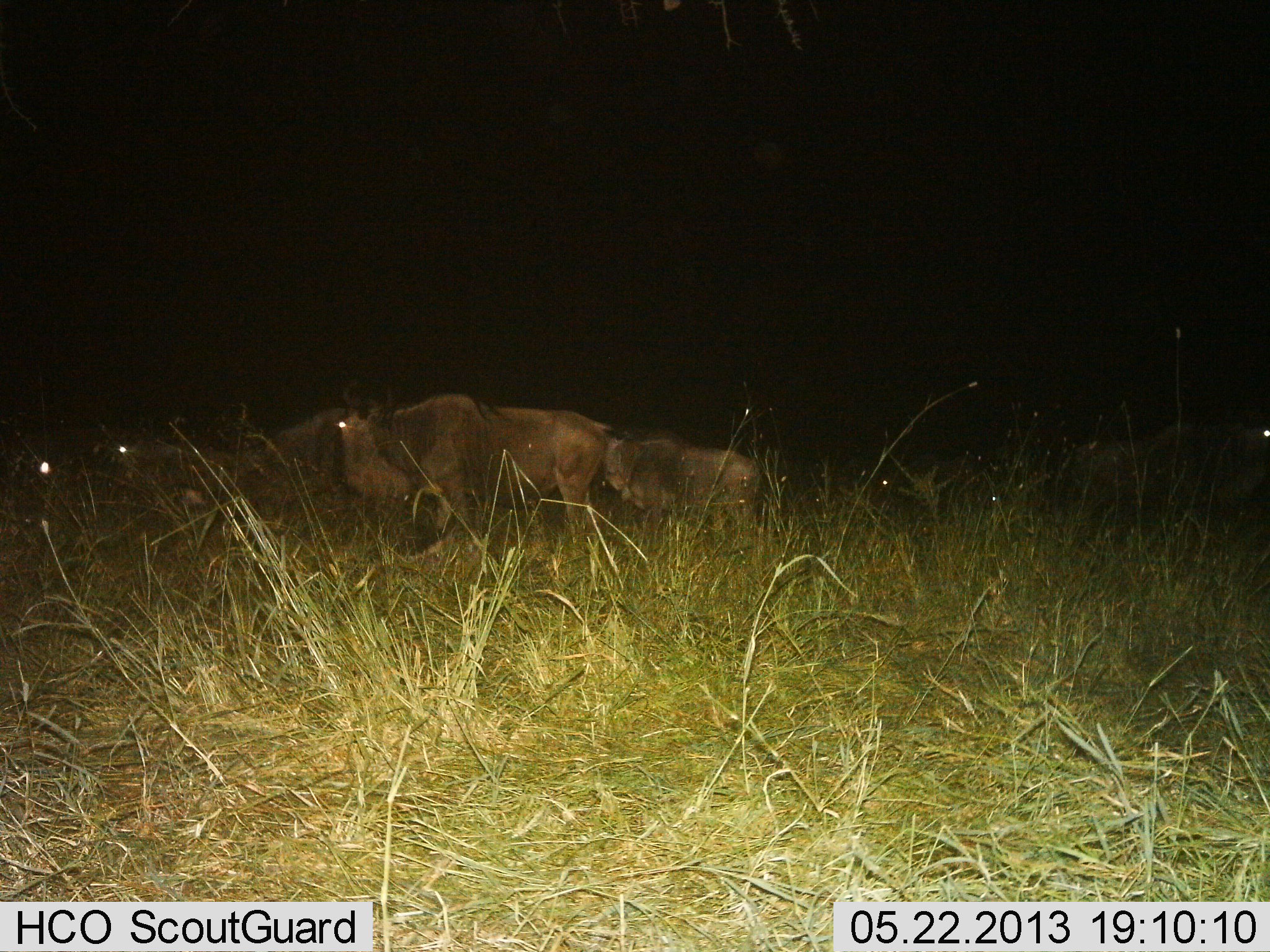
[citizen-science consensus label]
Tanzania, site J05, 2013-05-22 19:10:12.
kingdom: Animalia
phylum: Chordata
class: Mammalia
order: Artiodactyla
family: Bovidae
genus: Connochaetes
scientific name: Connochaetes taurinus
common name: blue wildebeest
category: wildebeest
Wildebeest (blue wildebeest) (Connochaetes taurinus), count 7. Behavior (volunteer vote fractions): standing 70%, resting 50%, moving 50%, interacting 0%. Young present (vote fraction): 0%. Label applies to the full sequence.